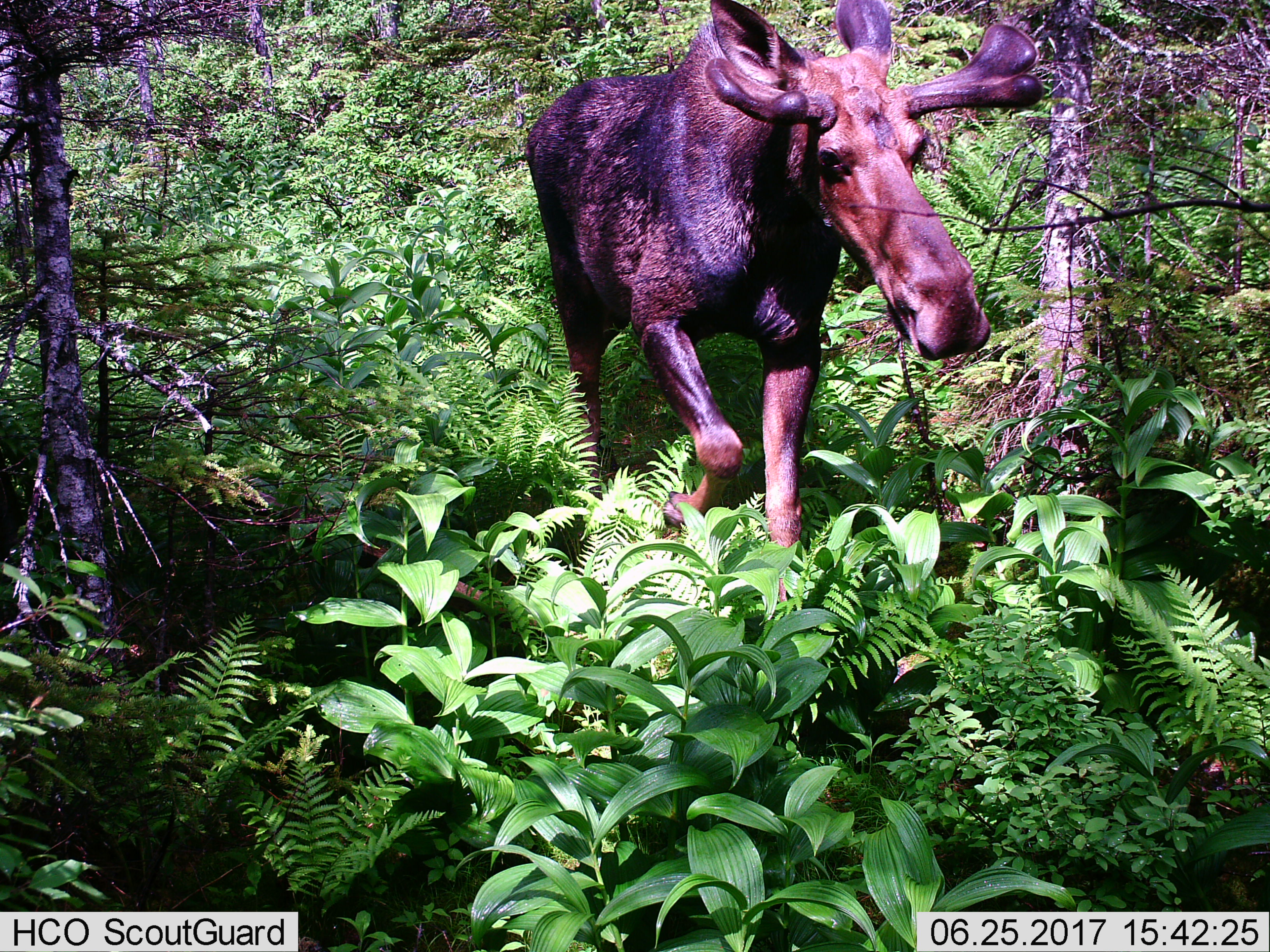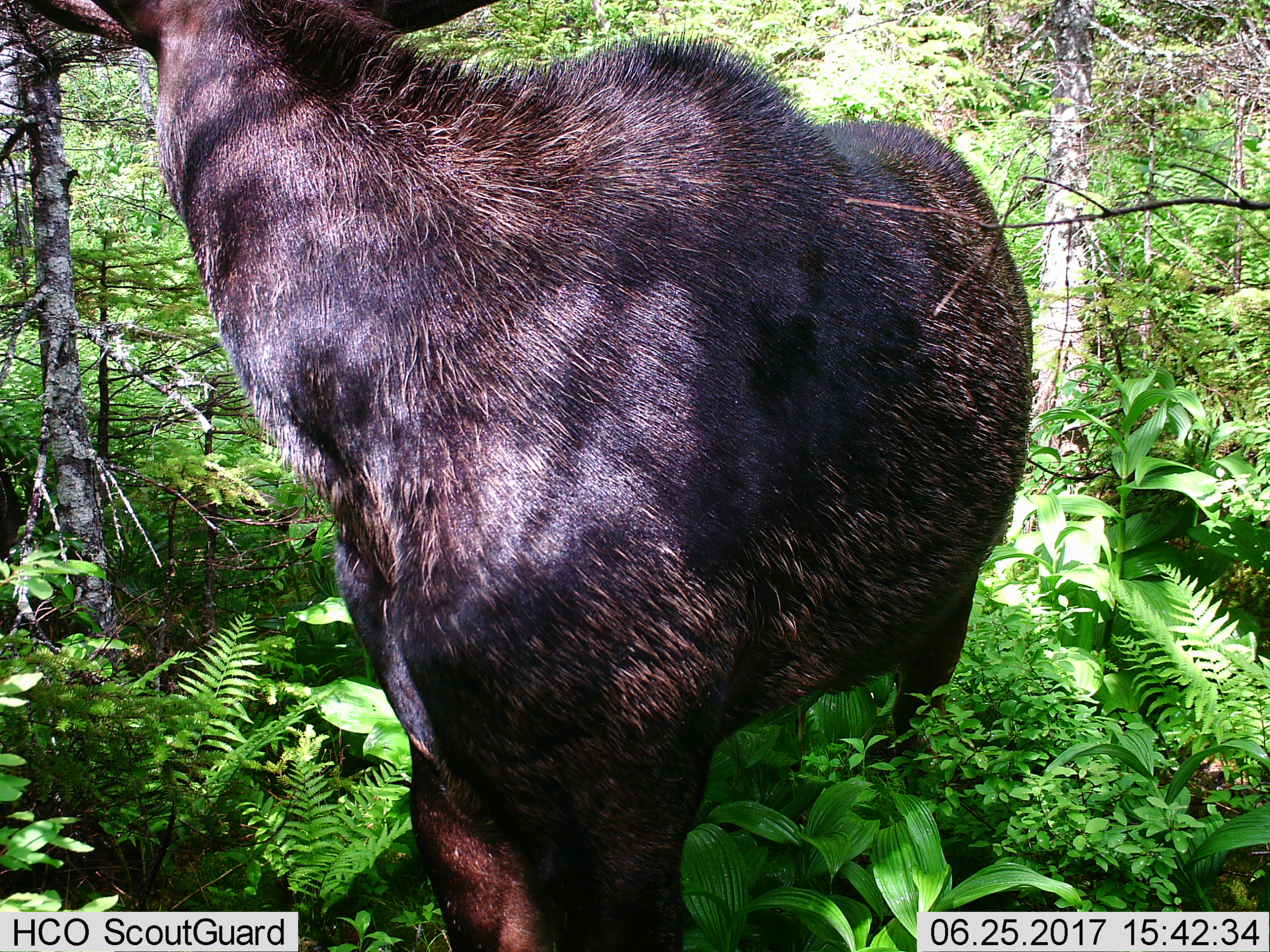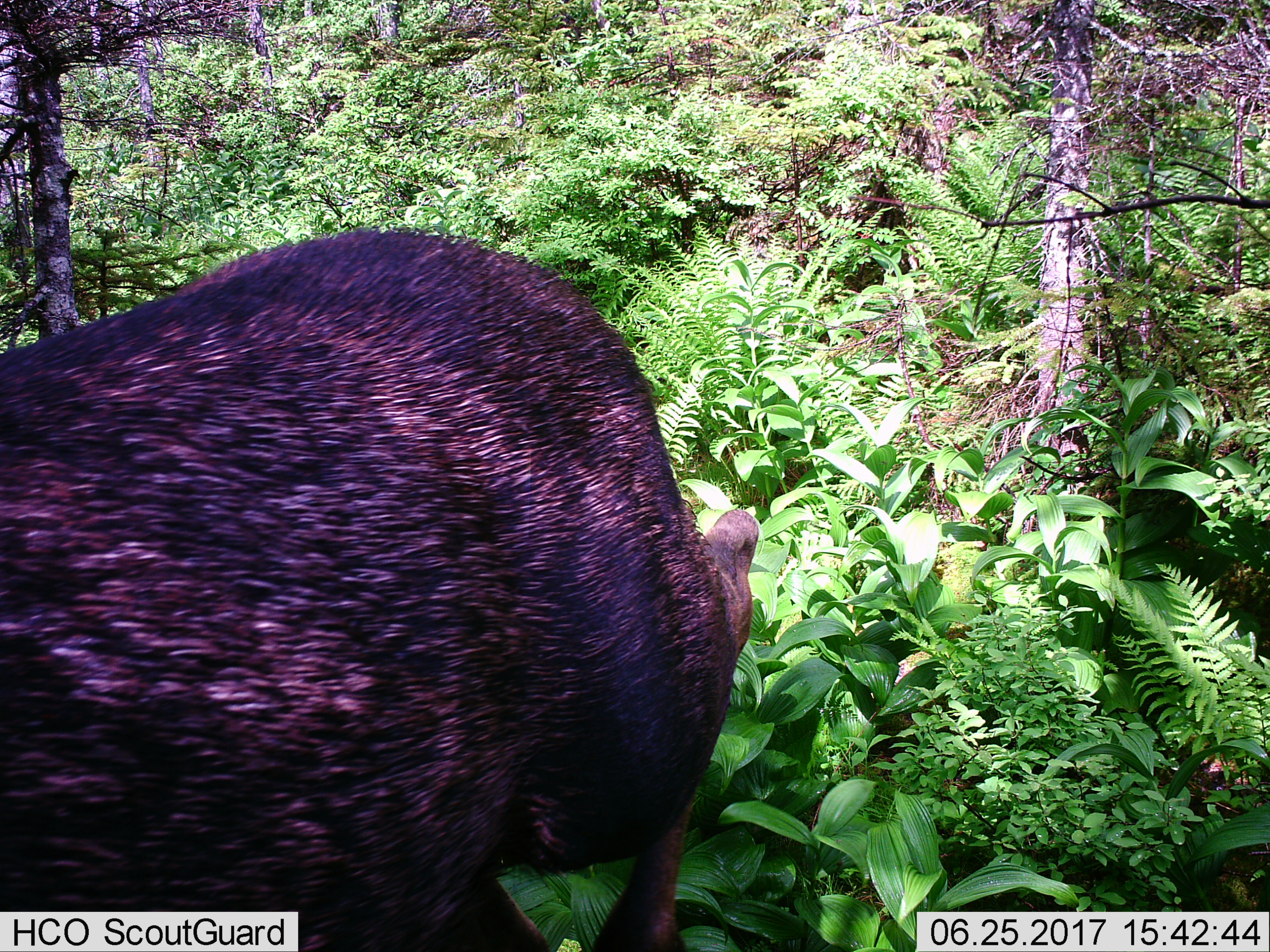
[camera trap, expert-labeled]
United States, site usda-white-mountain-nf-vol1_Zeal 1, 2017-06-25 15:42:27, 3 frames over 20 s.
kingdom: Animalia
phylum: Chordata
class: Mammalia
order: Artiodactyla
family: Cervidae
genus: Alces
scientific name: Alces alces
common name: moose